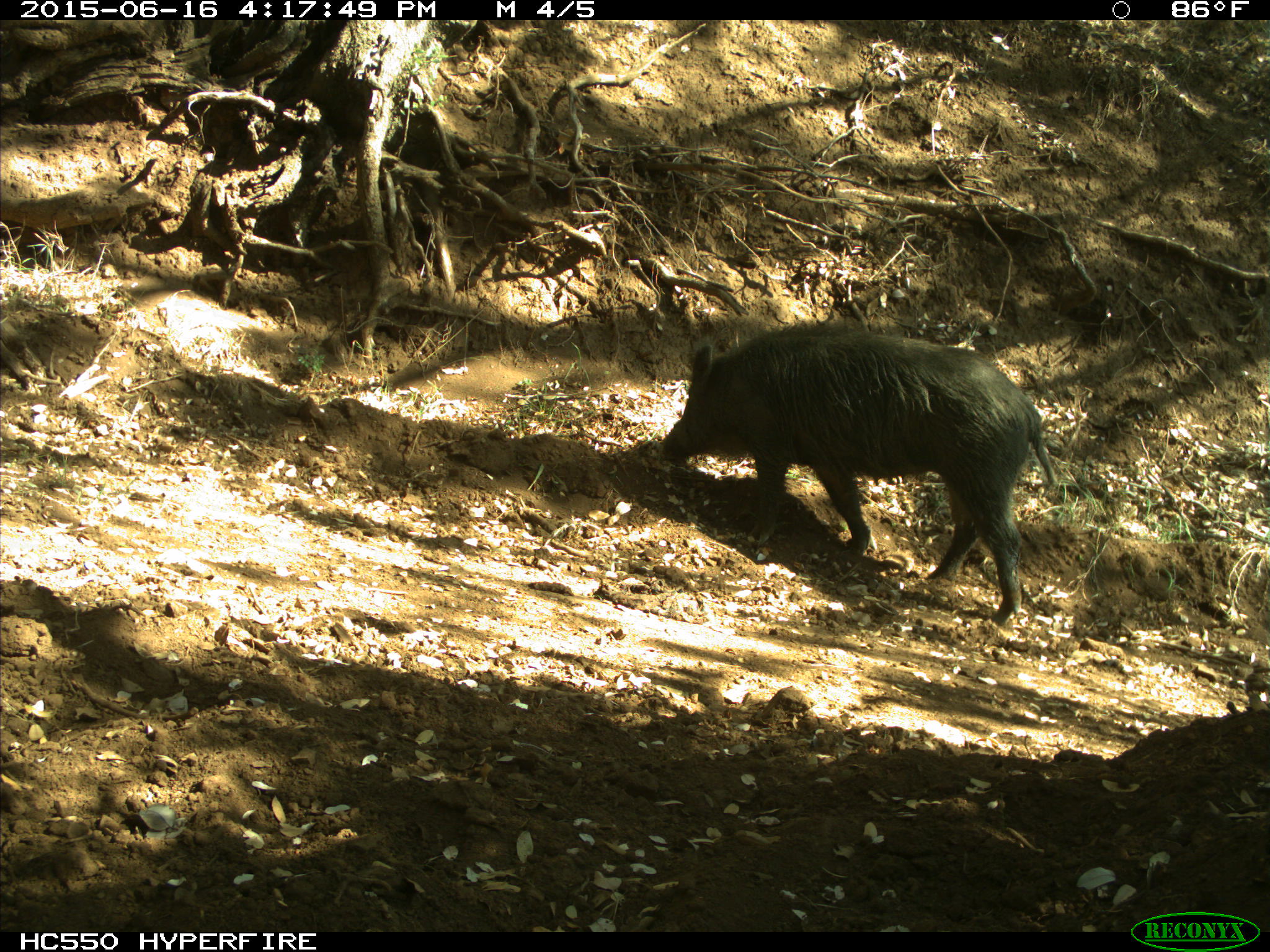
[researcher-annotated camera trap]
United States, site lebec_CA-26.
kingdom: Animalia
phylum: Chordata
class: Mammalia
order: Artiodactyla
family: Suidae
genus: Sus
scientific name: Sus scrofa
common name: wild boar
Sus scrofa (wild boar).